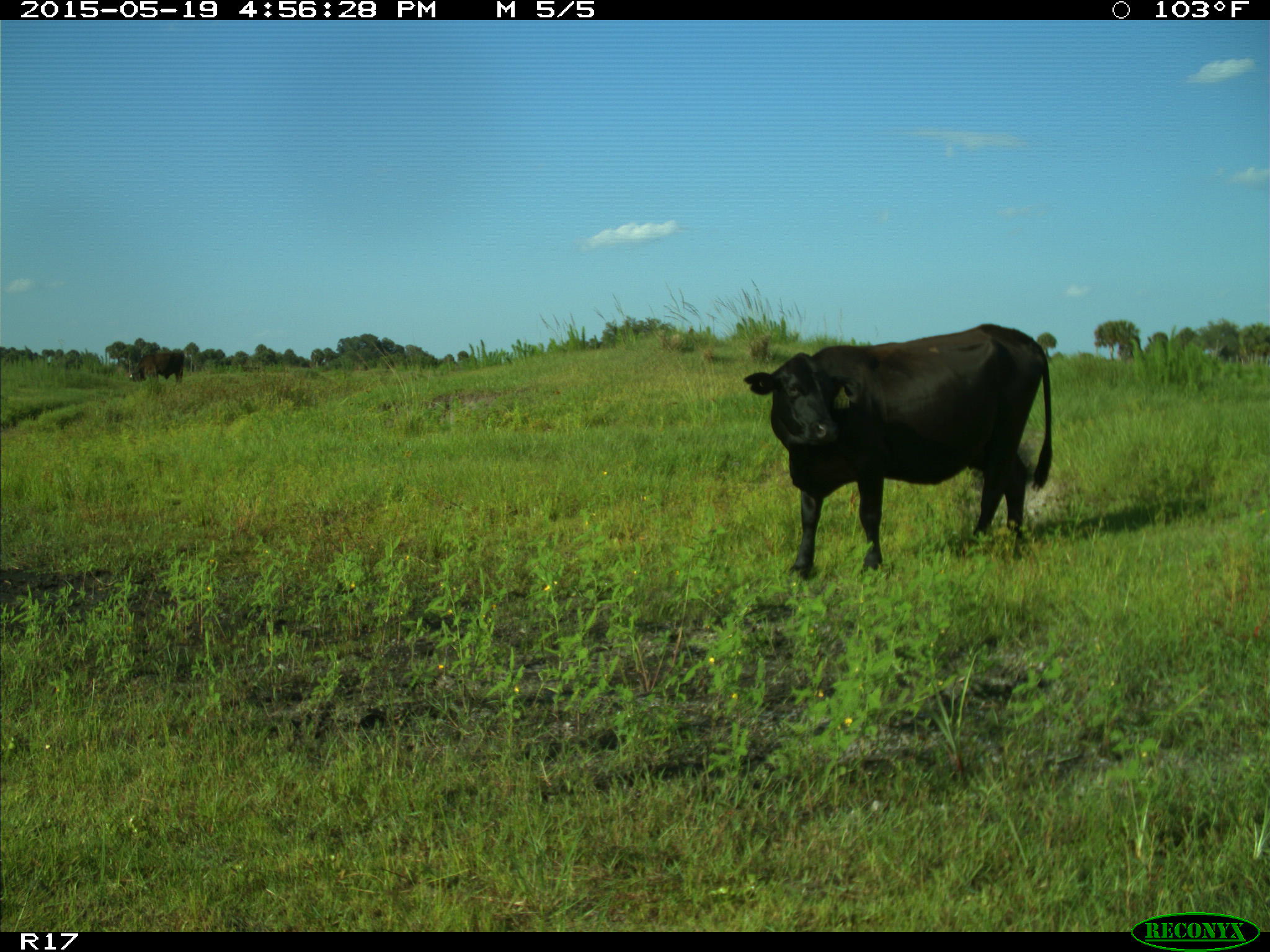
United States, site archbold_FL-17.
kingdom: Animalia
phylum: Chordata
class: Mammalia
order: Artiodactyla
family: Bovidae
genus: Bos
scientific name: Bos taurus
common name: domestic cow